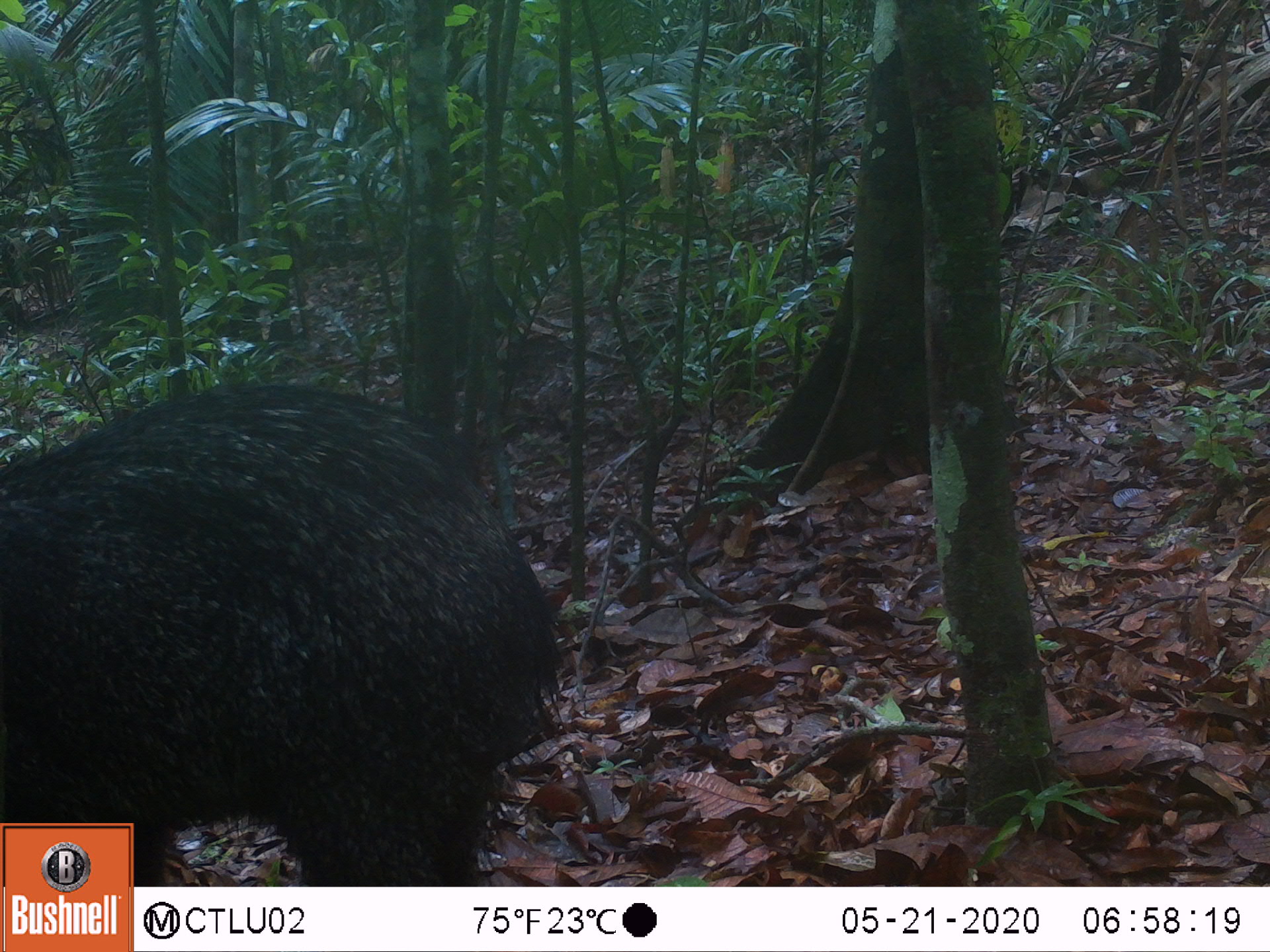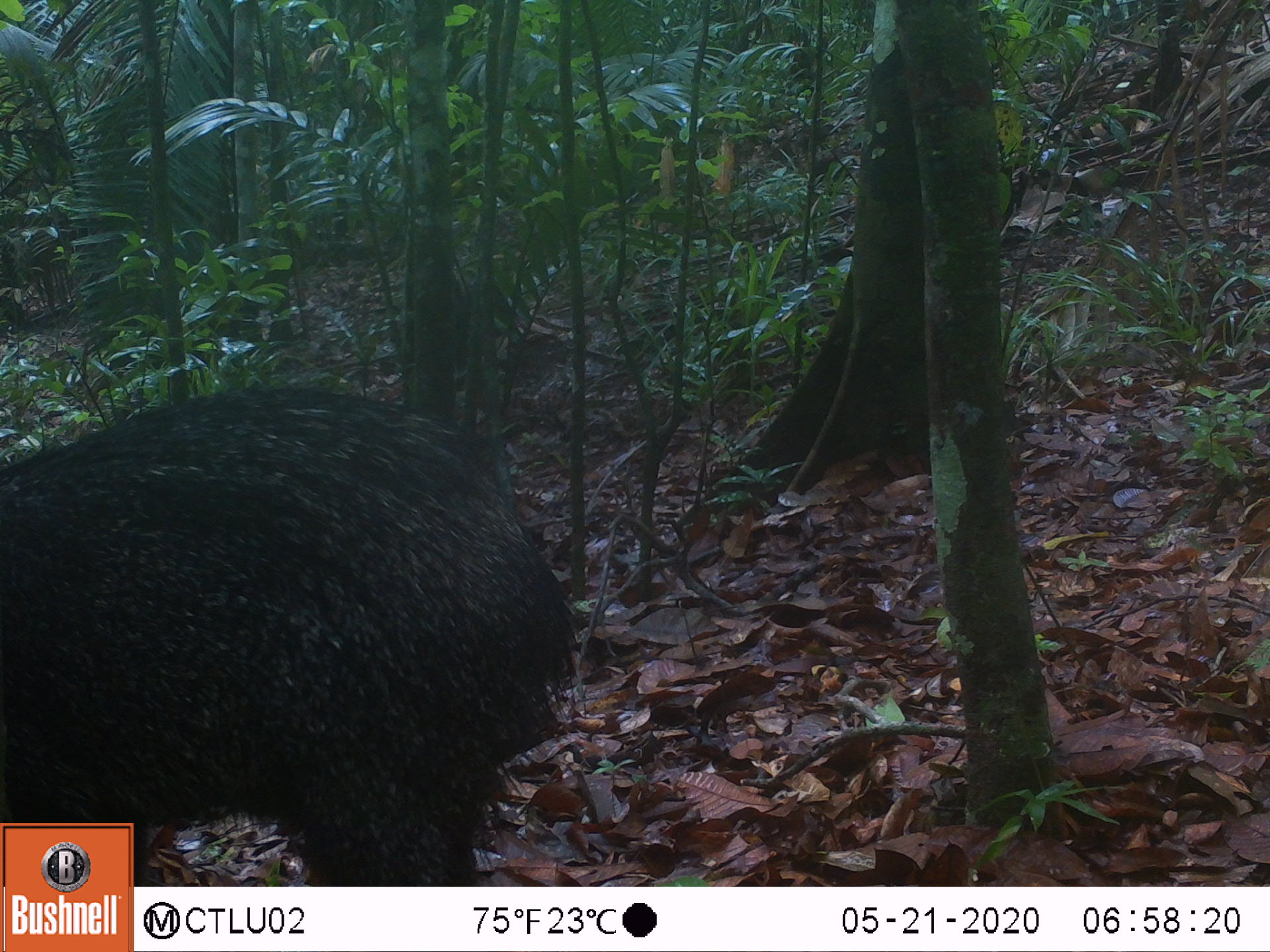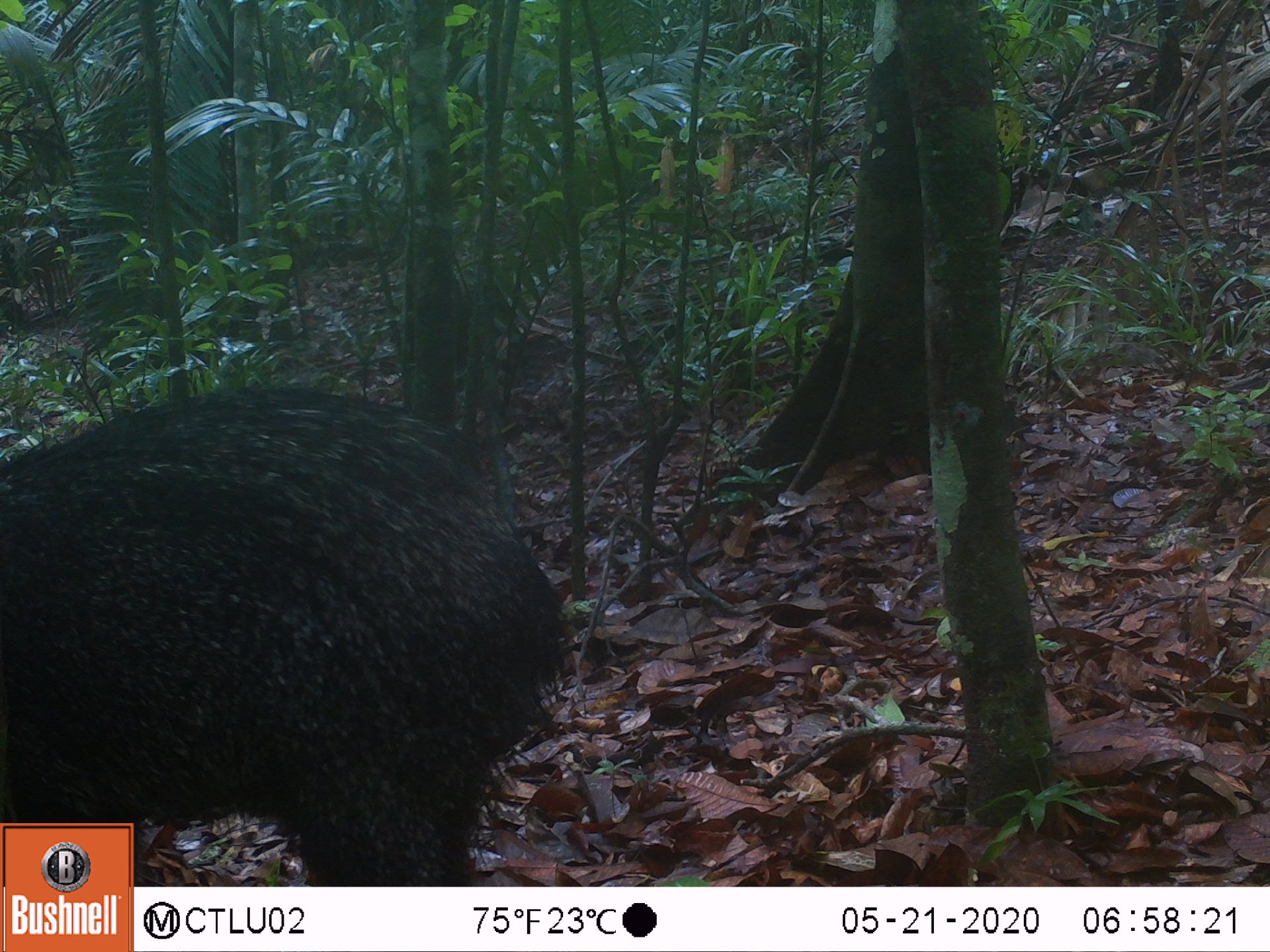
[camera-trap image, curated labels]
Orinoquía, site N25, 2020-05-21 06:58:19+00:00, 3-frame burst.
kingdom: Animalia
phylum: Chordata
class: Mammalia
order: Artiodactyla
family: Tayassuidae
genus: Pecari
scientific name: Pecari tajacu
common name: collared peccary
Collared peccary (Pecari tajacu).